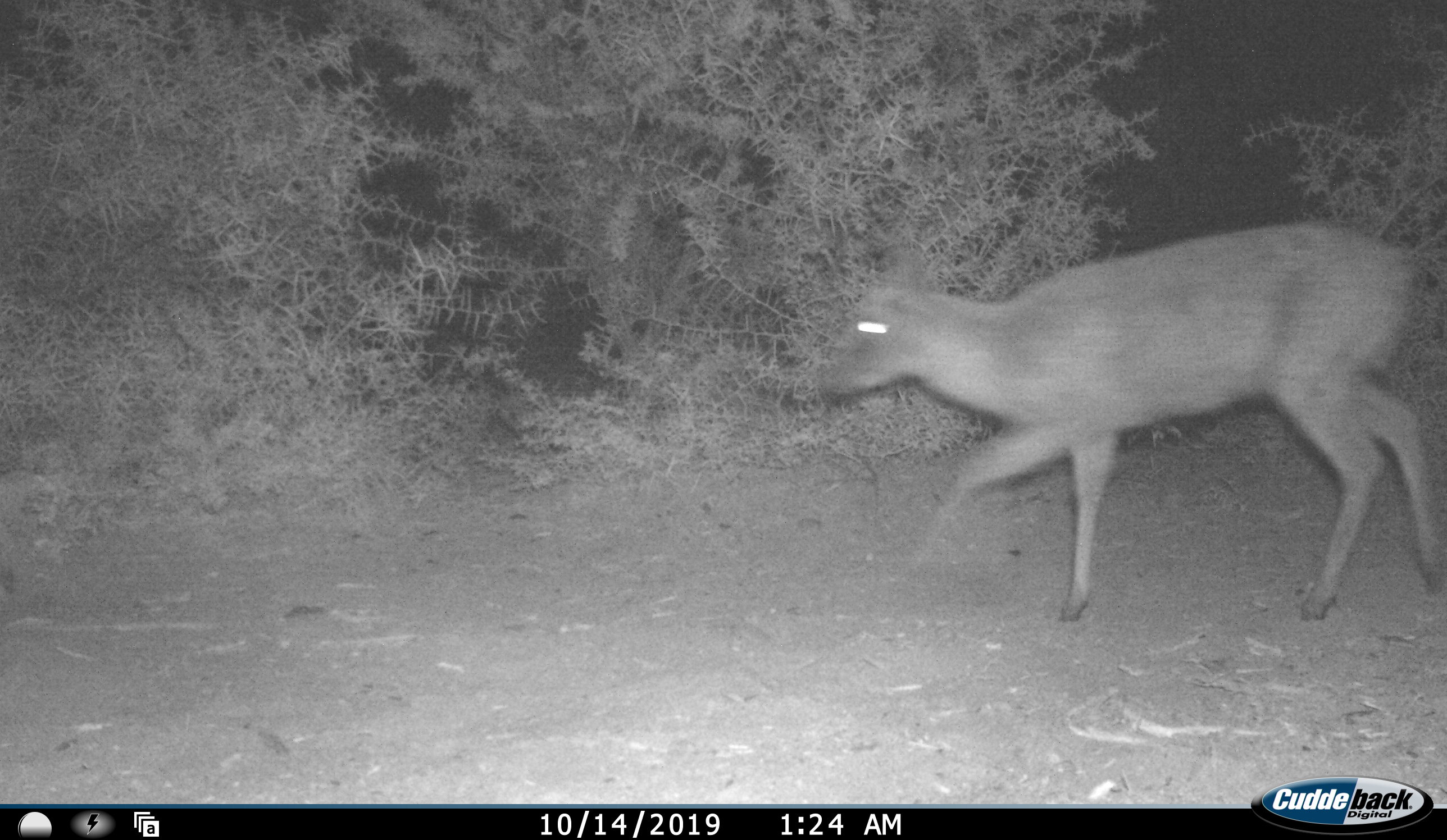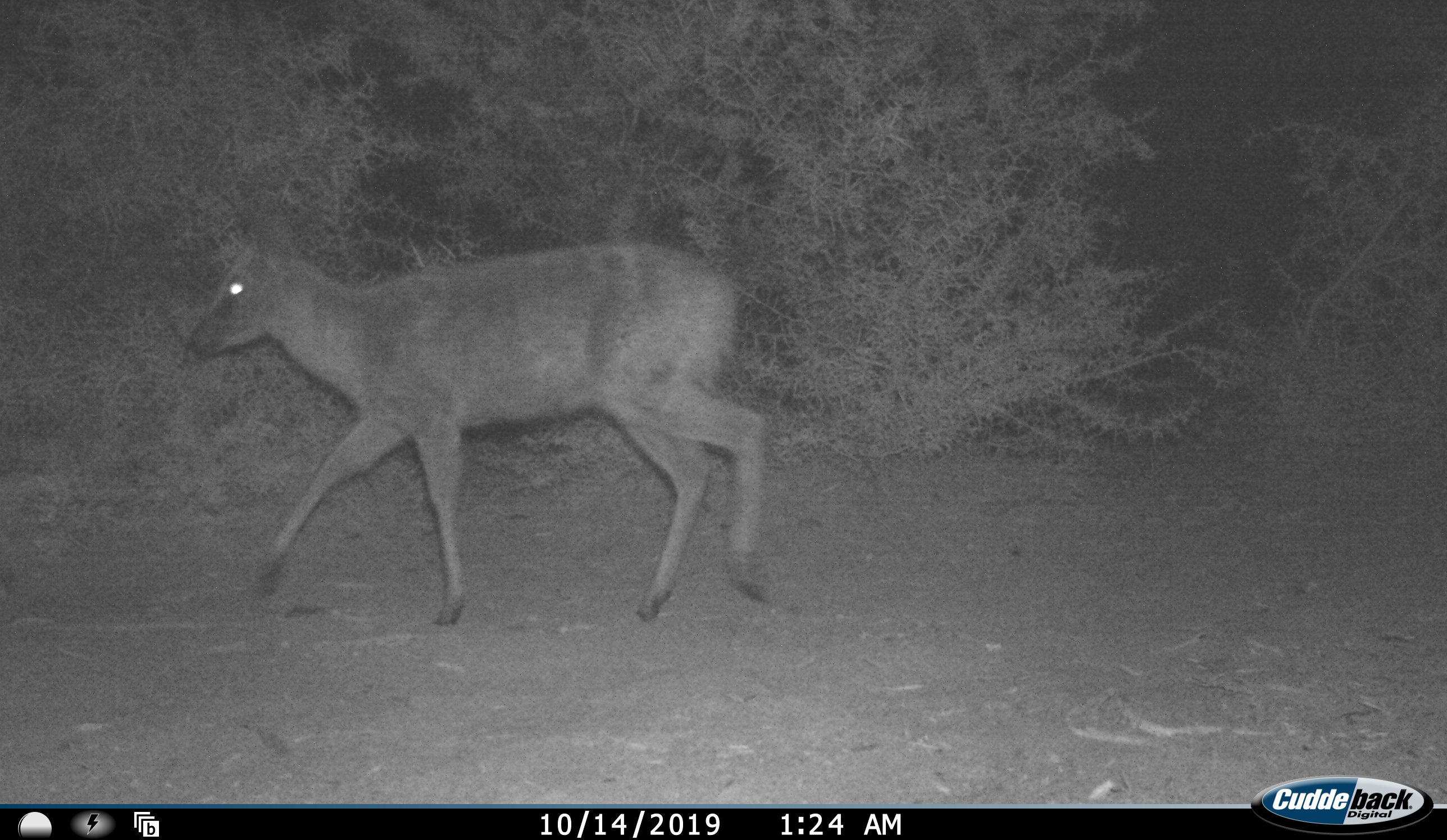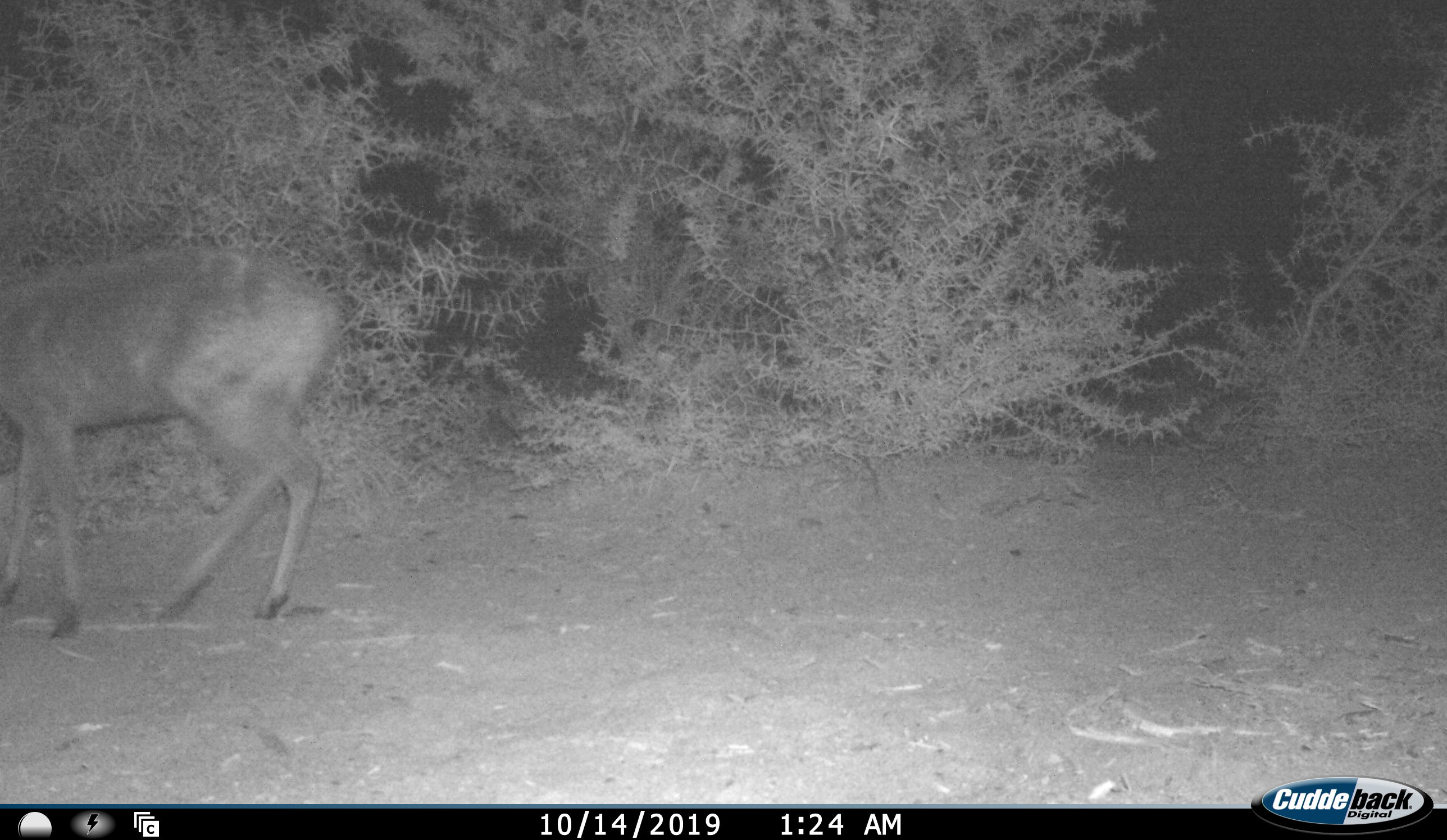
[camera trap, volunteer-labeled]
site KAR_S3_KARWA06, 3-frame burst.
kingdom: Animalia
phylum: Chordata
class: Mammalia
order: Artiodactyla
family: Bovidae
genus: Sylvicapra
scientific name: Sylvicapra grimmia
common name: common duiker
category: duikercommongrey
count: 1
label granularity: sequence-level